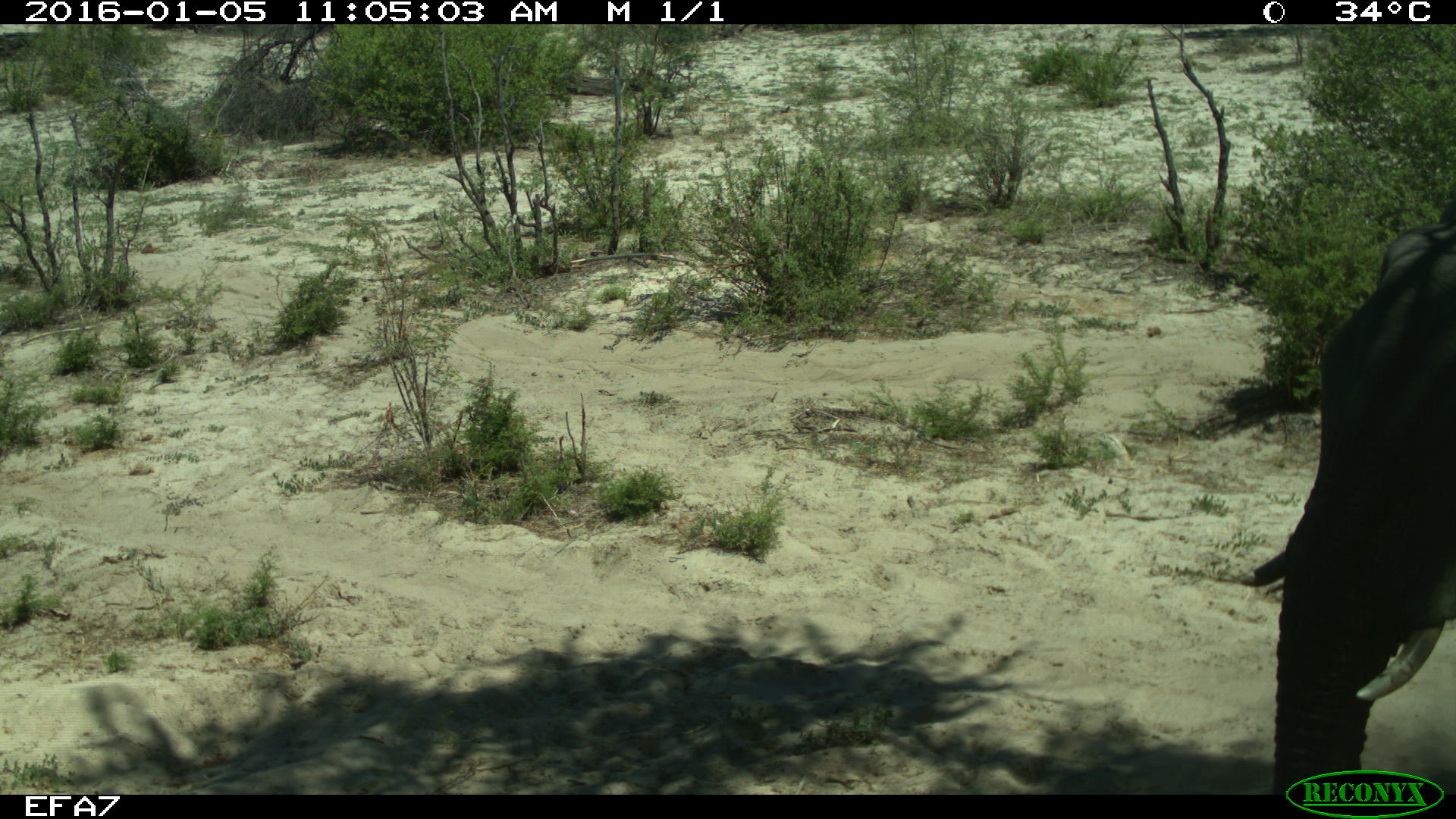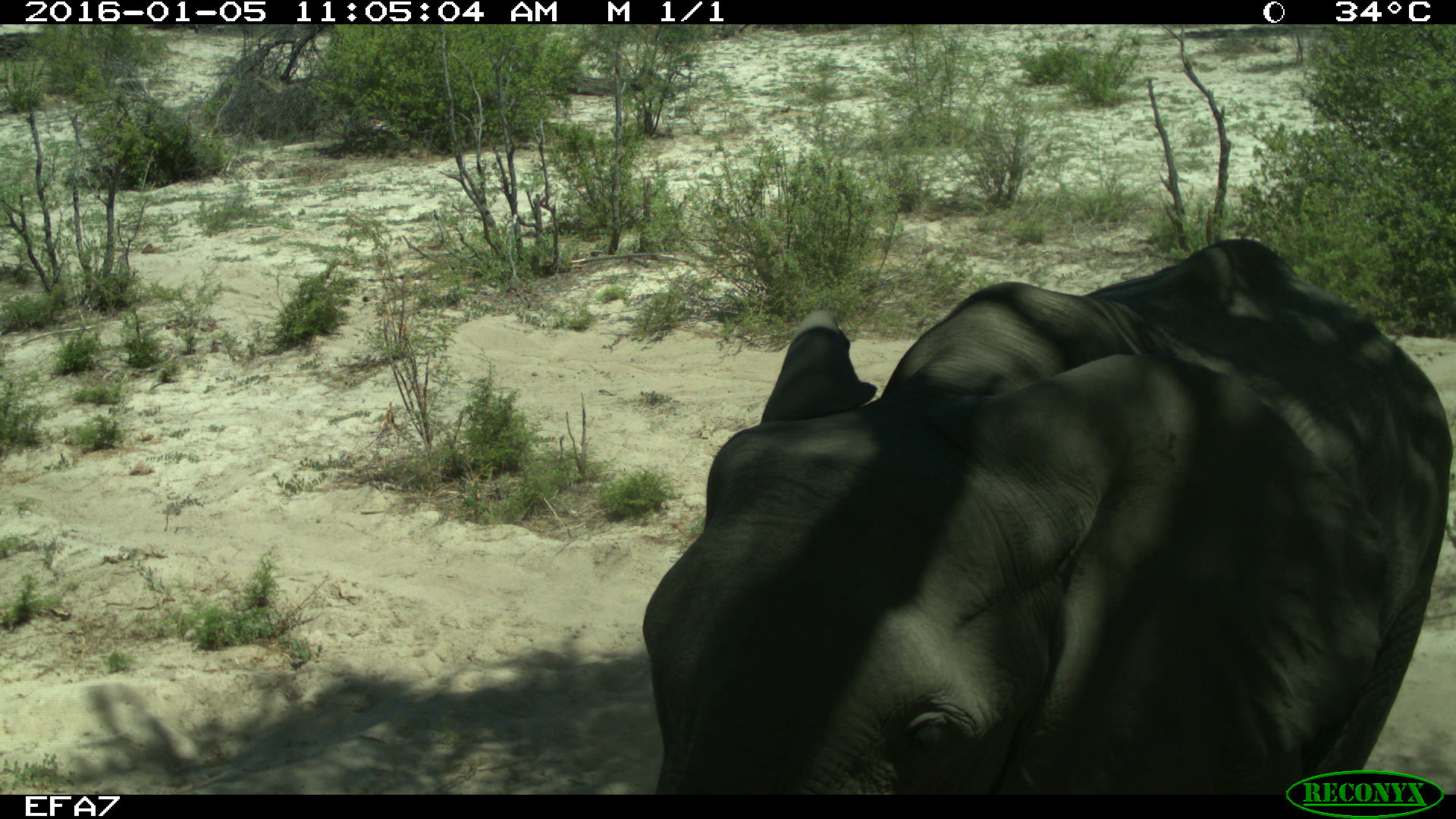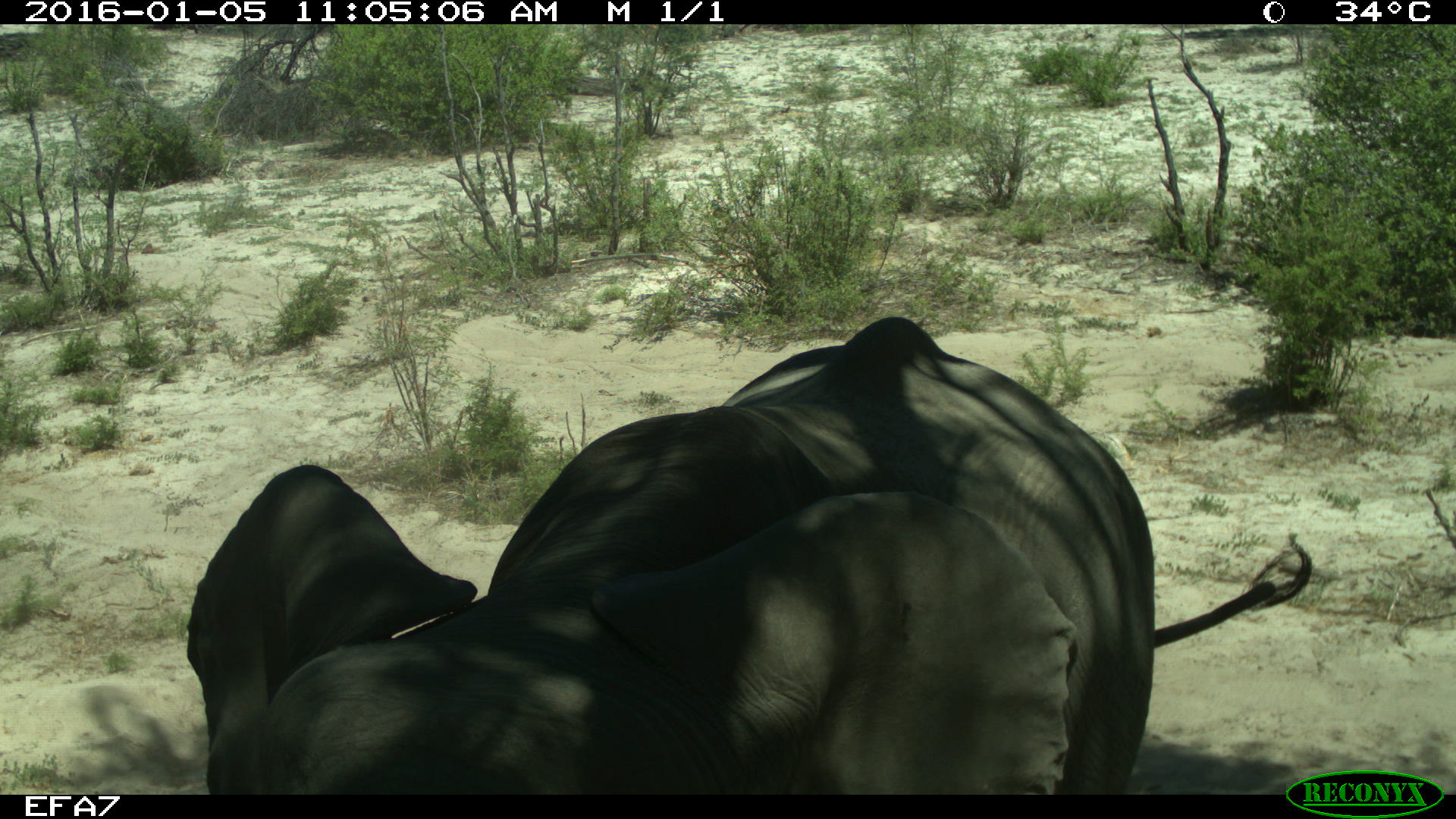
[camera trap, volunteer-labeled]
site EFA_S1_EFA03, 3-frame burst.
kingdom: Animalia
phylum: Chordata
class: Mammalia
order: Proboscidea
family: Elephantidae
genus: Loxodonta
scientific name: Loxodonta africana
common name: african bush elephant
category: elephant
Elephant (african bush elephant) (Loxodonta africana), count 1. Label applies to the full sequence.